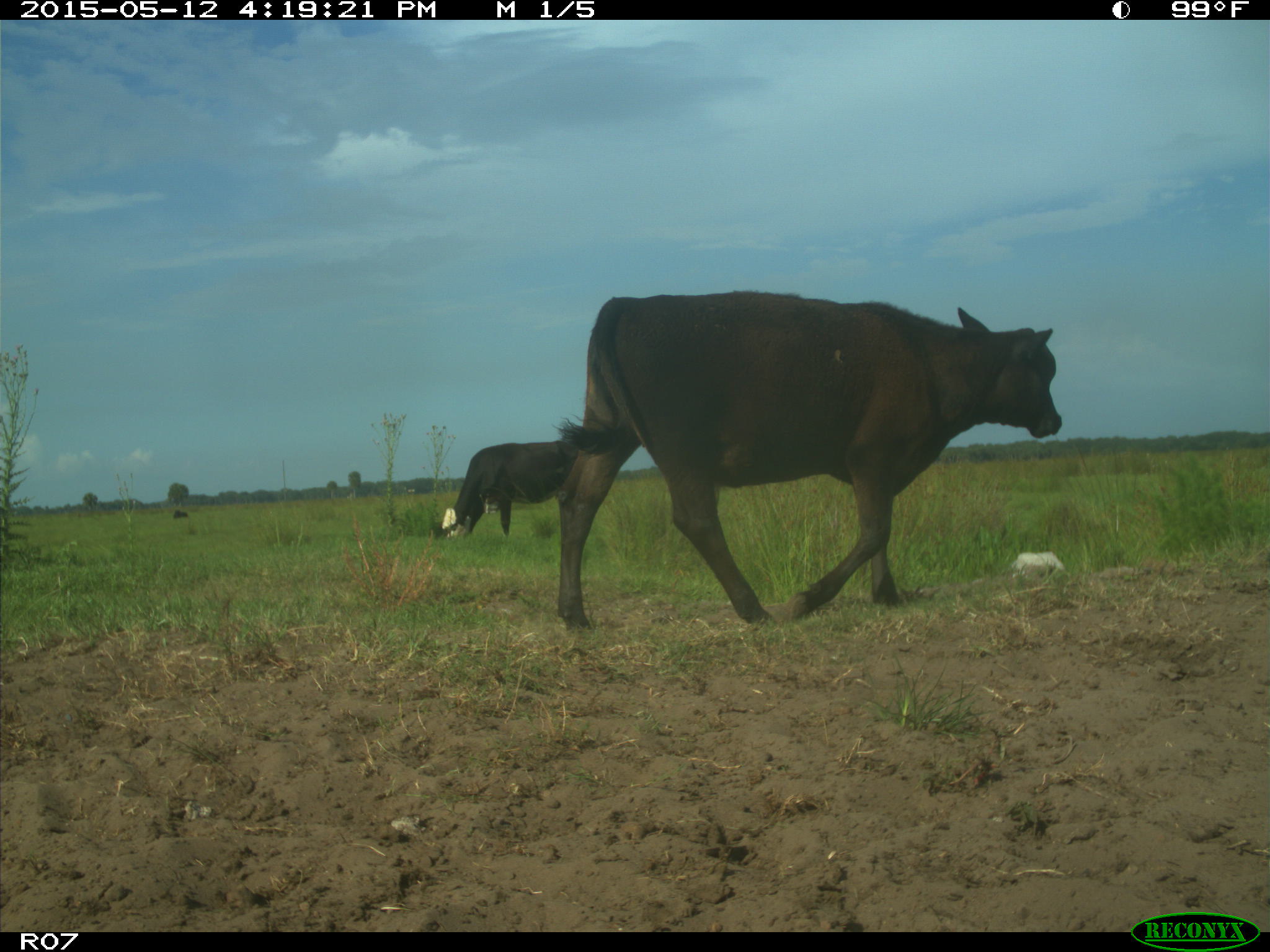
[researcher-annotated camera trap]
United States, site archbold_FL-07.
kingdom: Animalia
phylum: Chordata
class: Mammalia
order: Artiodactyla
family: Bovidae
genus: Bos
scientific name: Bos taurus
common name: domestic cow